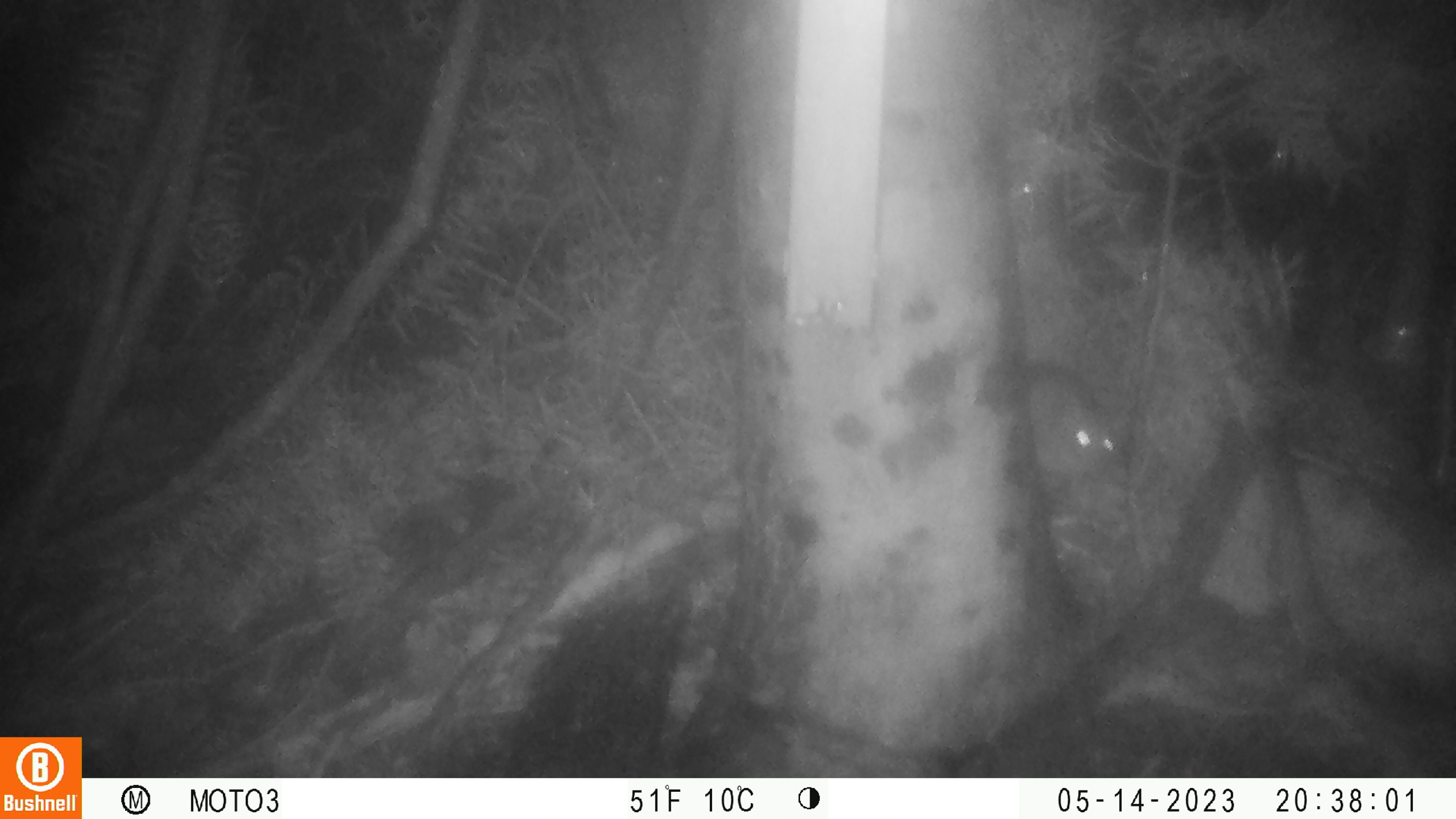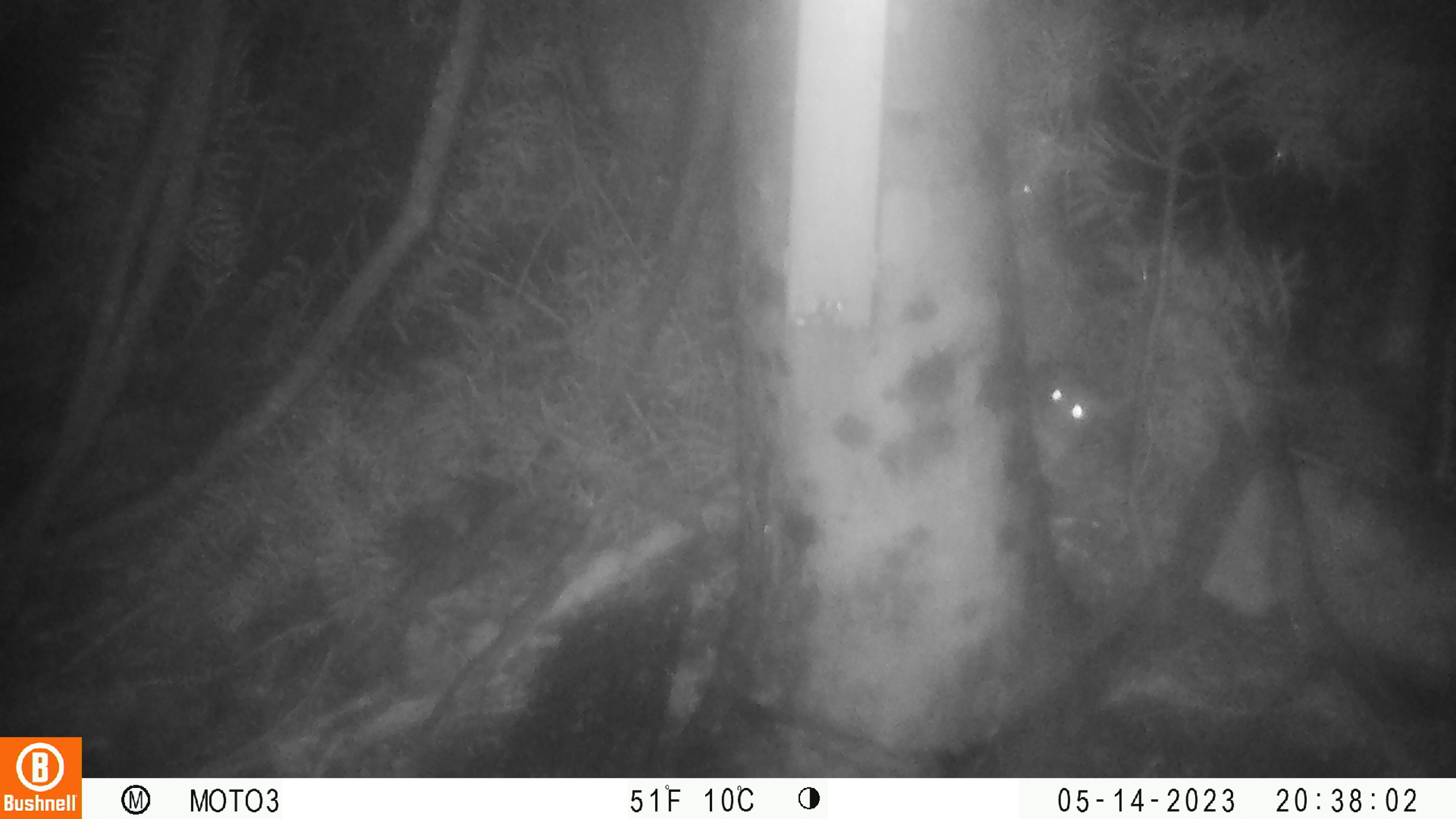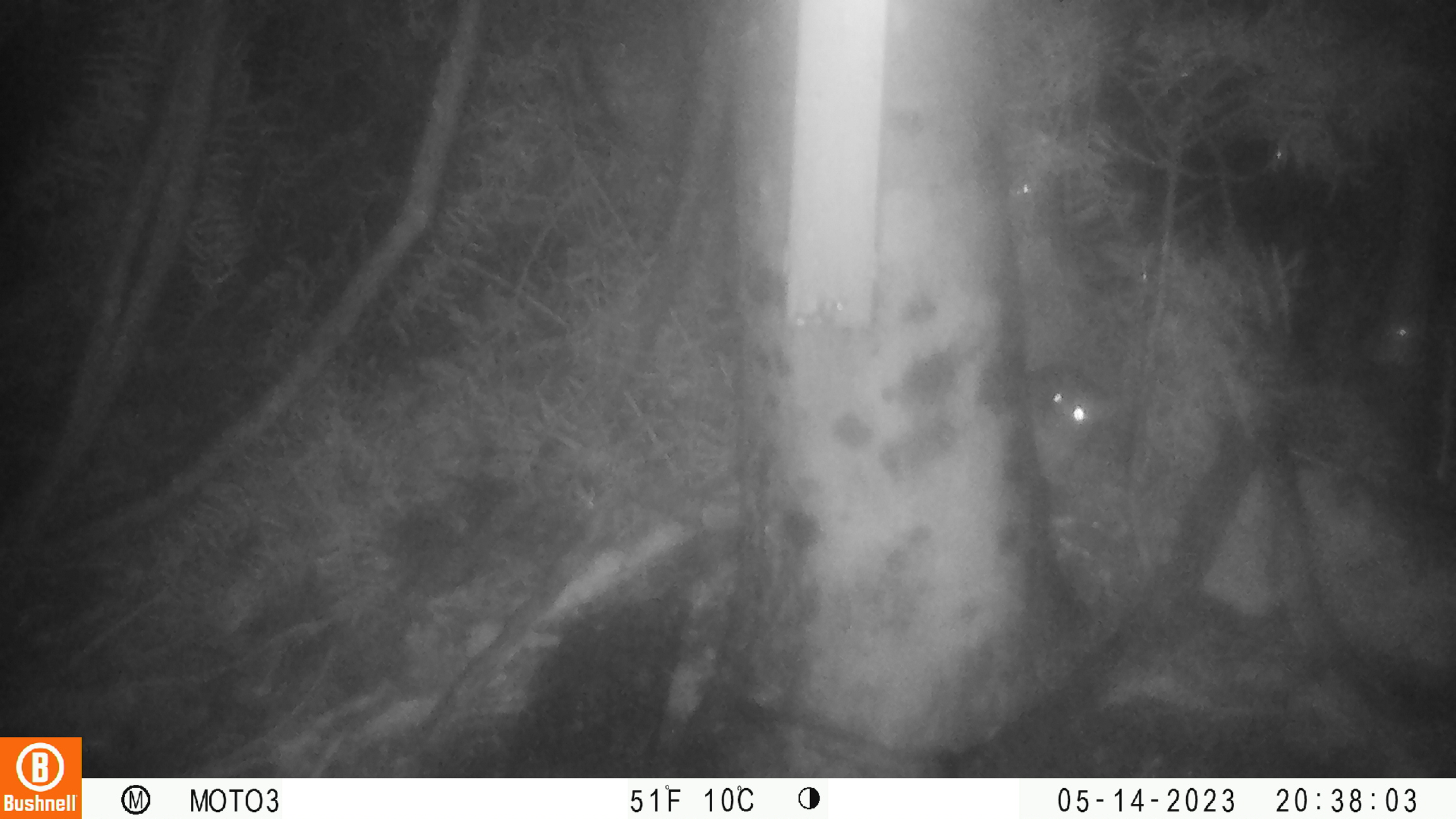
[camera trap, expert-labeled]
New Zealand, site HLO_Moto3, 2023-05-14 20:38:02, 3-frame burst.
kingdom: Animalia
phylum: Chordata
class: Mammalia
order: Rodentia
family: Muridae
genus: Rattus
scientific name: Rattus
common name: rat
Rat (Rattus).